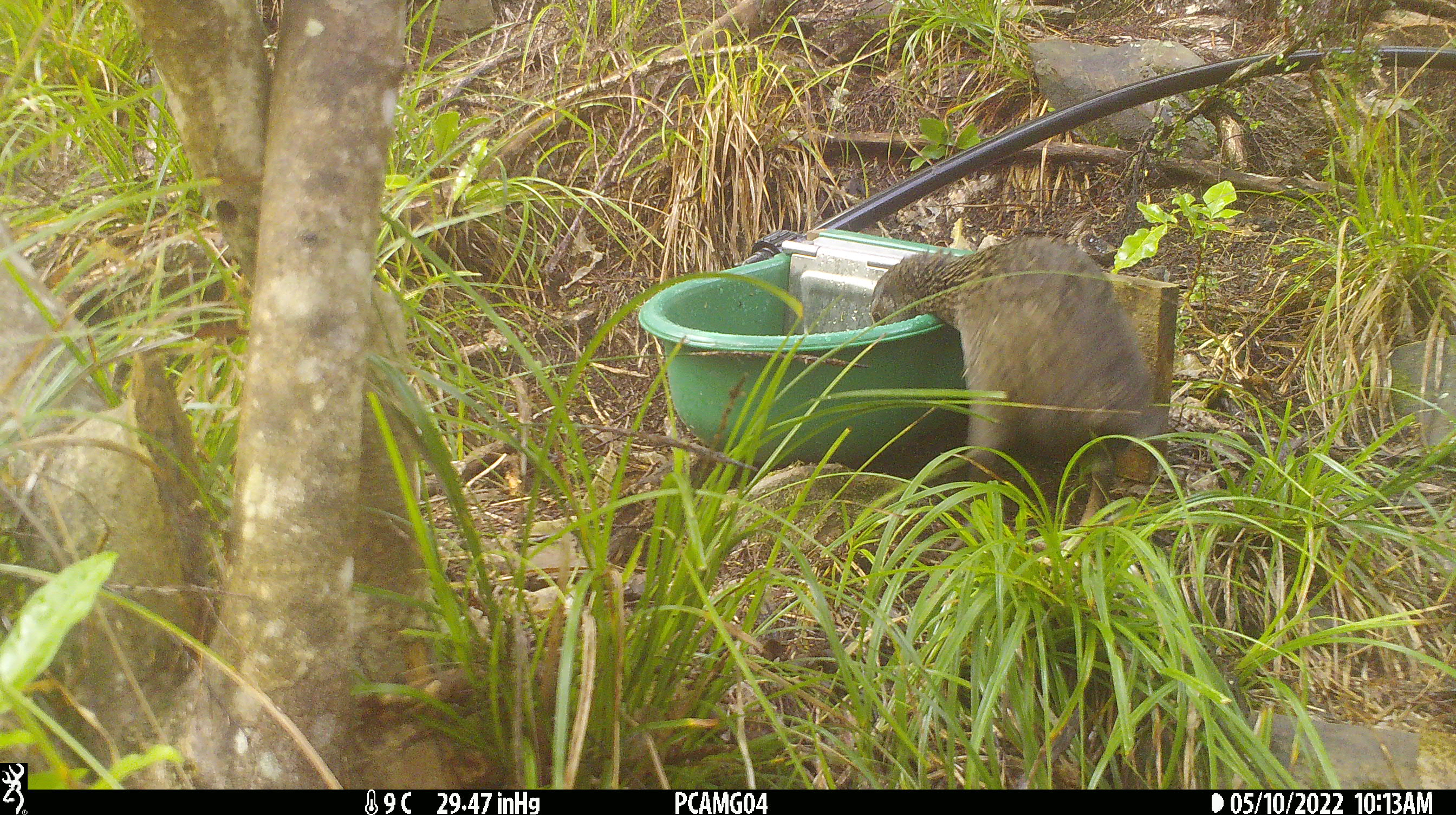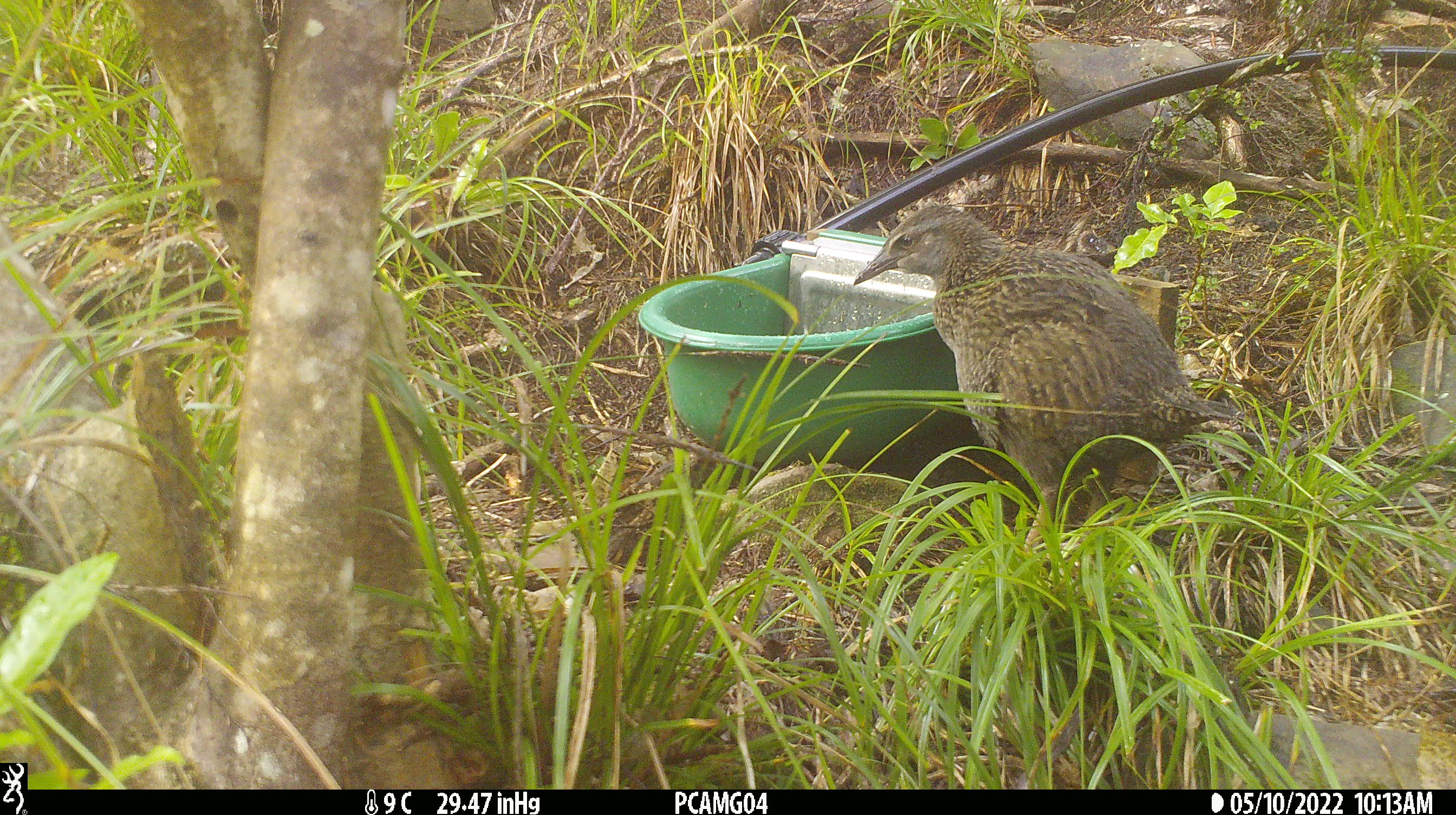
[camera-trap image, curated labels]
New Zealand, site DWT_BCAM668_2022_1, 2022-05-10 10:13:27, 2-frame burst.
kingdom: Animalia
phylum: Chordata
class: Aves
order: Gruiformes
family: Rallidae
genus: Gallirallus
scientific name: Gallirallus australis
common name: weka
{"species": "weka (Gallirallus australis)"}